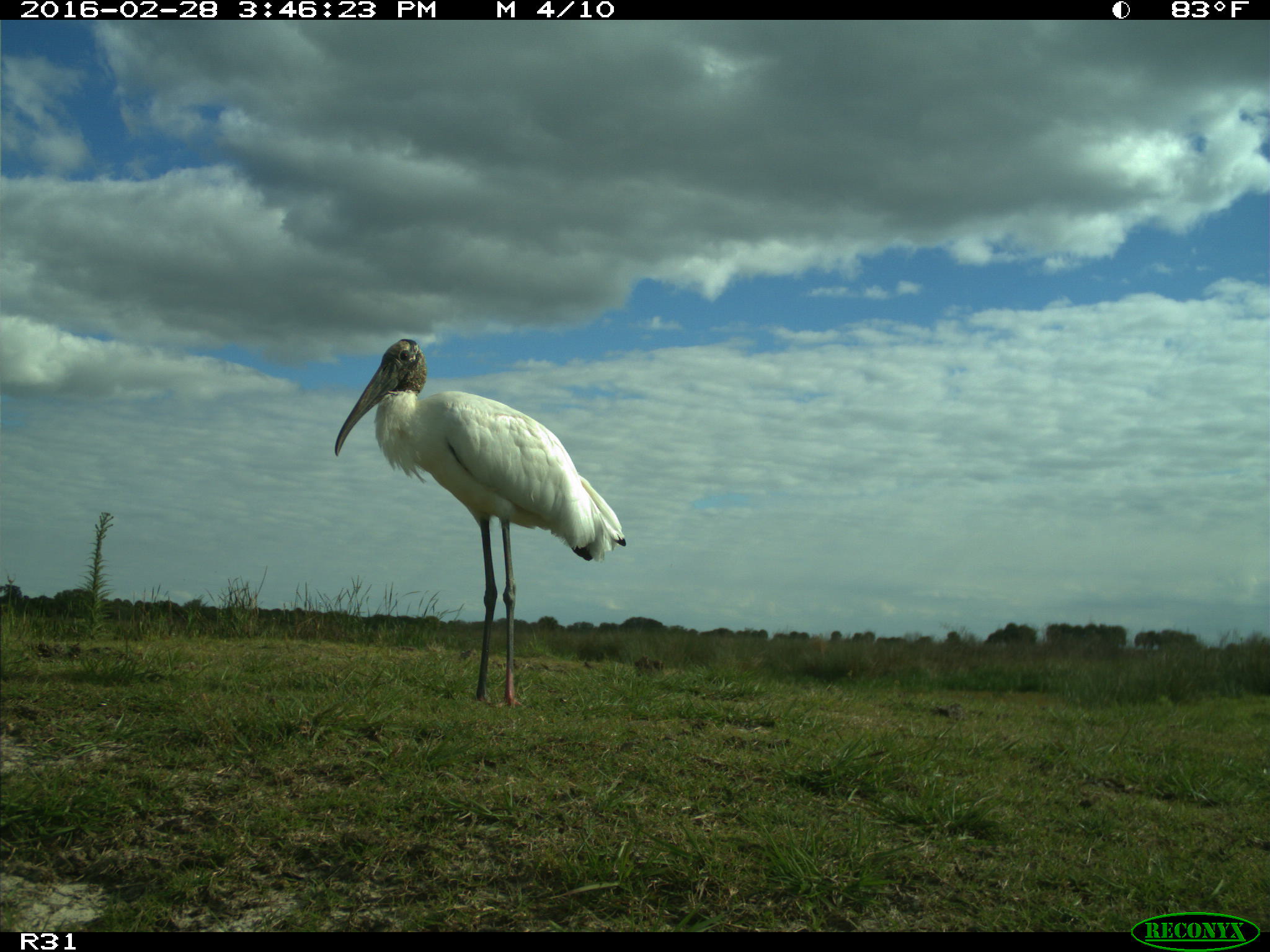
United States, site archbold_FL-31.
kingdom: Animalia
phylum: Chordata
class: Aves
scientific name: Aves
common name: birds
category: unidentified bird